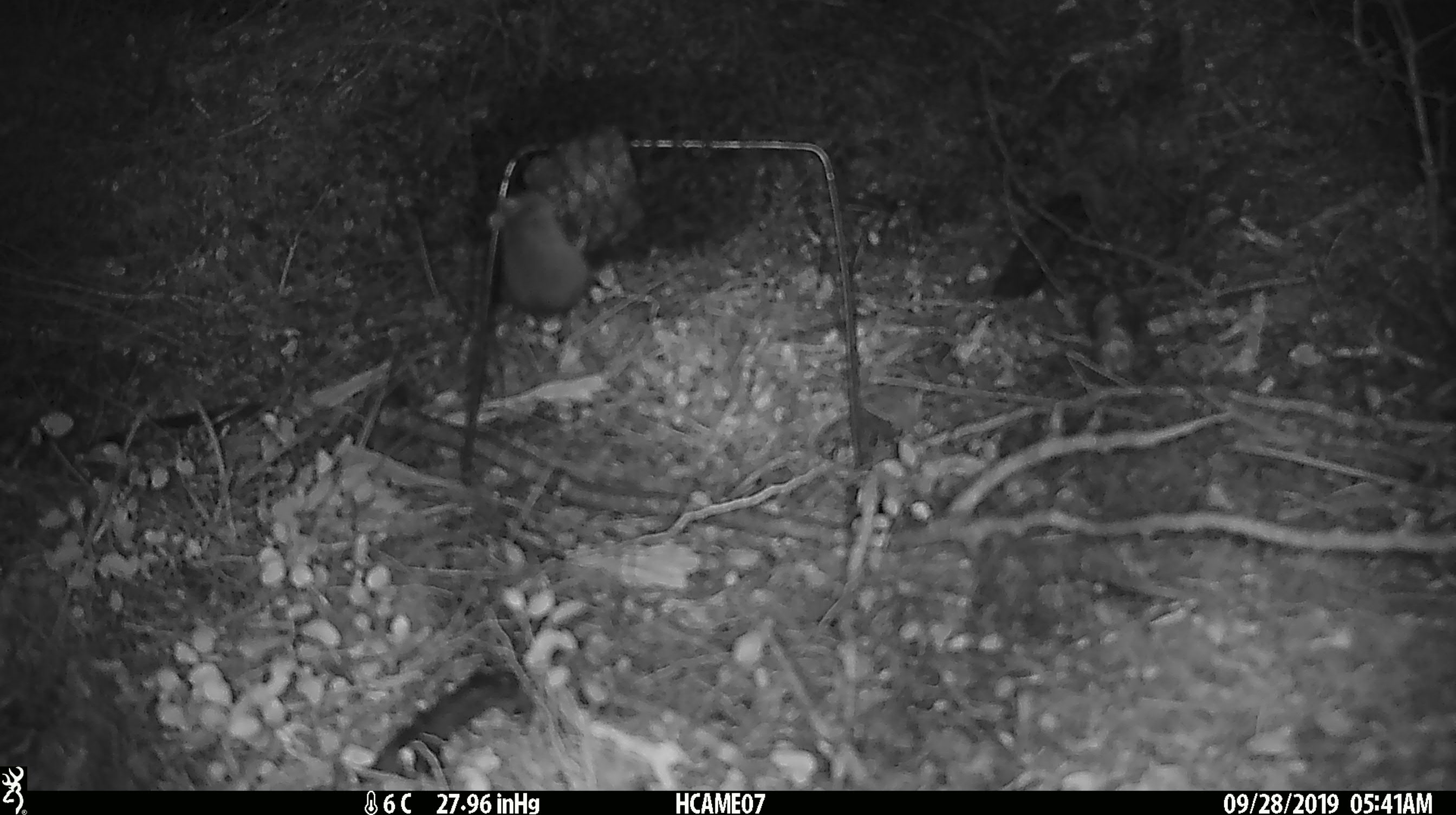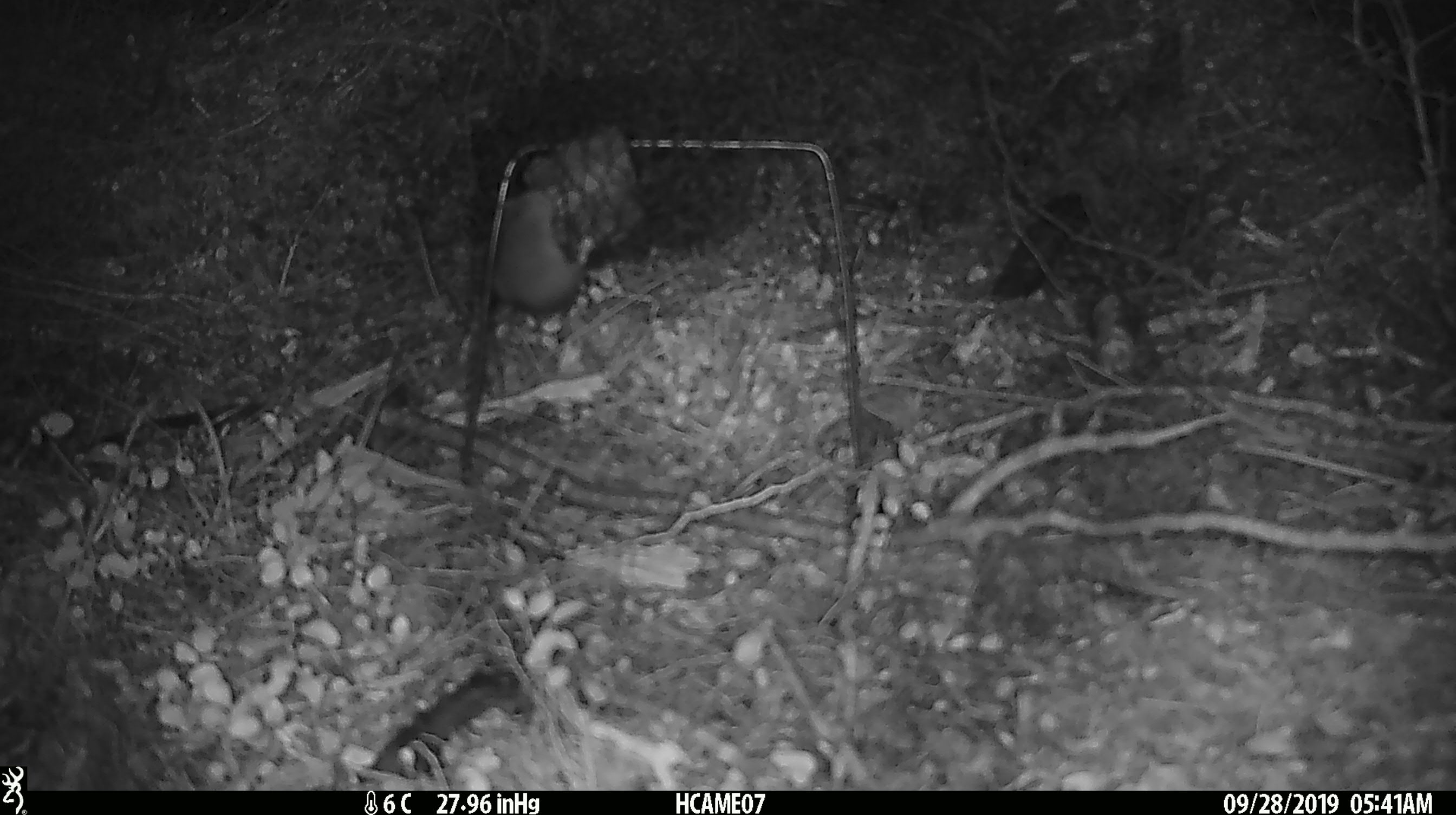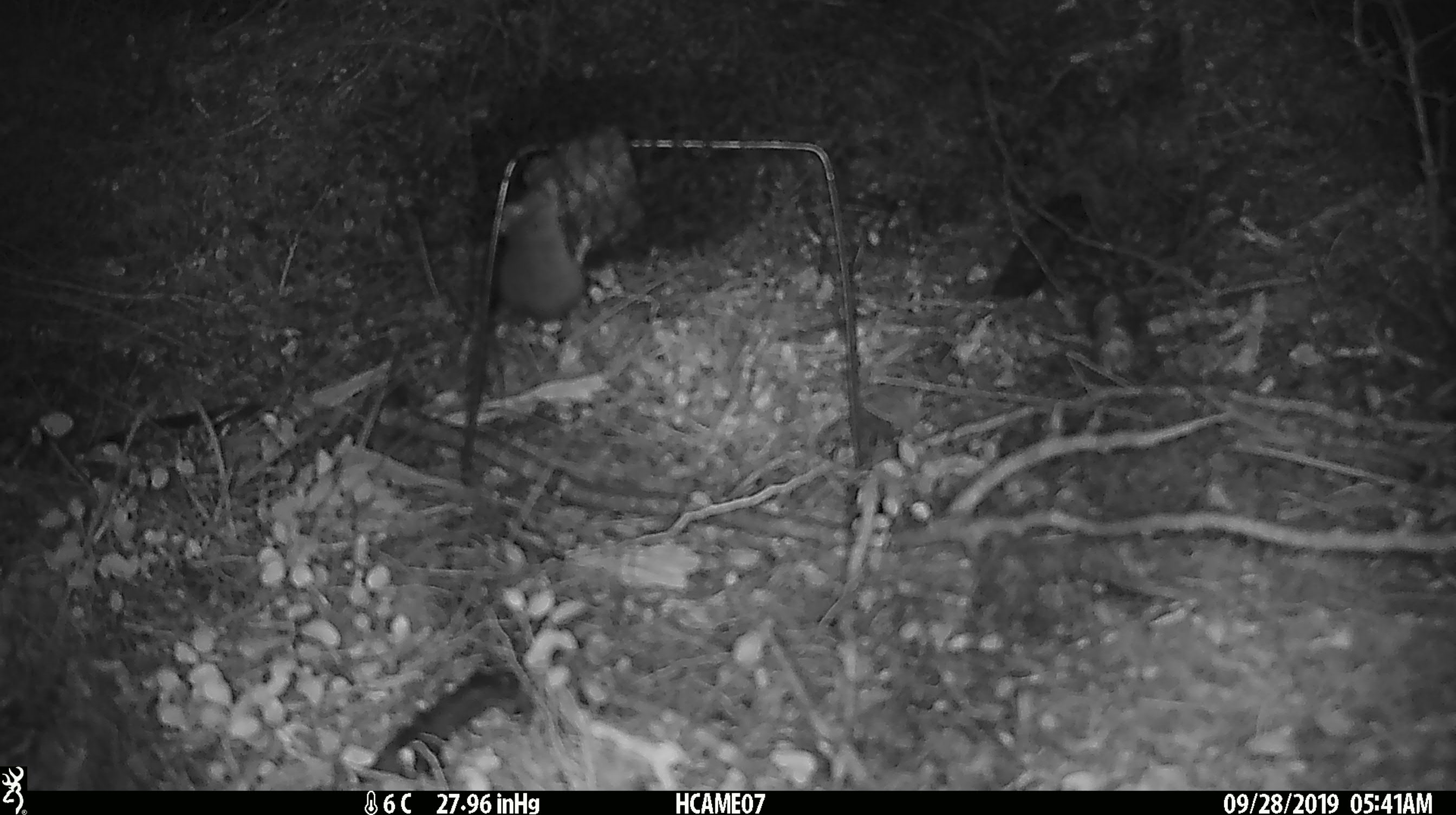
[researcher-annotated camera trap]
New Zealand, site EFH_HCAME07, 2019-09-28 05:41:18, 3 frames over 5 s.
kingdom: Animalia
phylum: Chordata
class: Mammalia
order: Rodentia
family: Muridae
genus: Mus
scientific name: Mus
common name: mouse